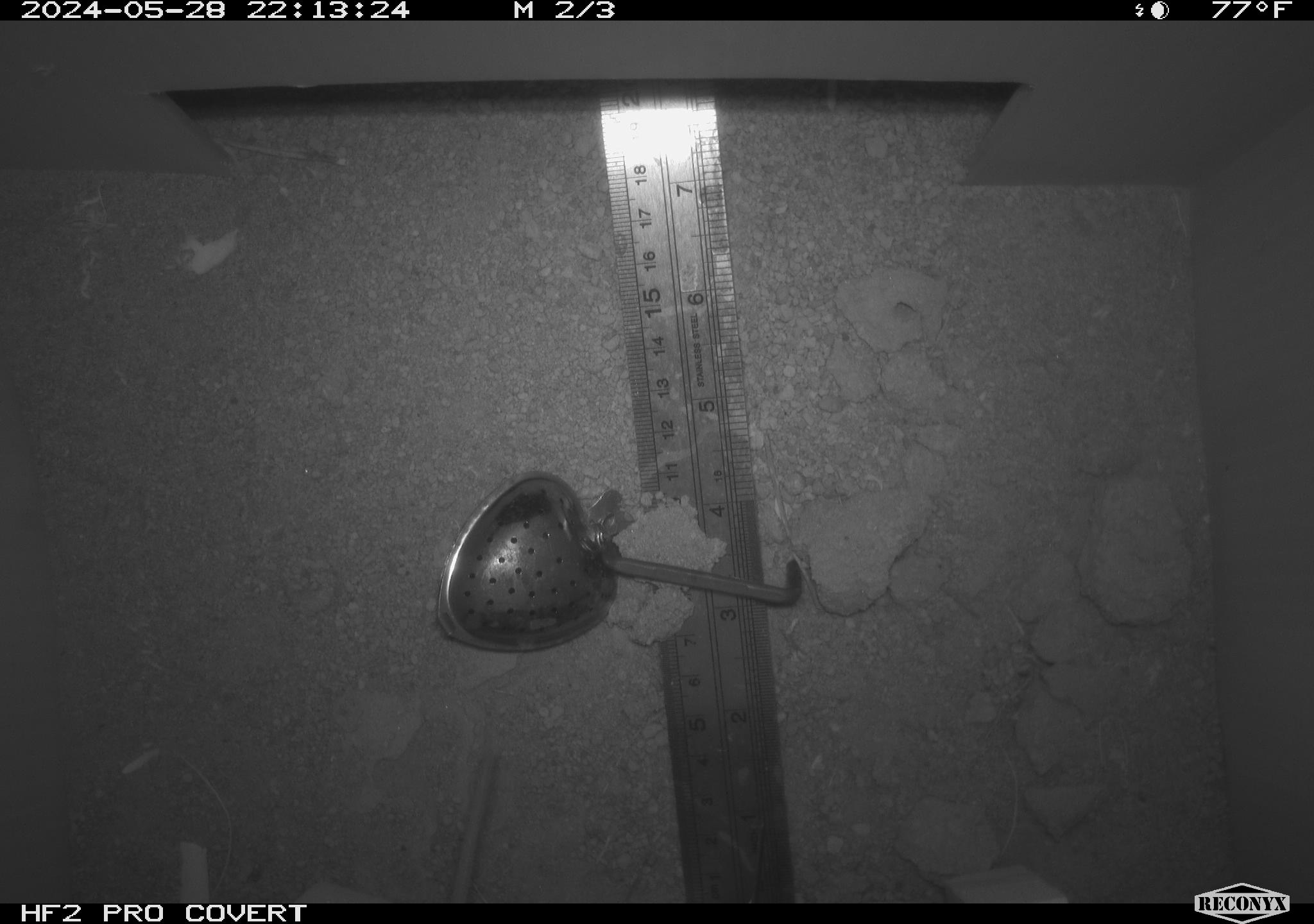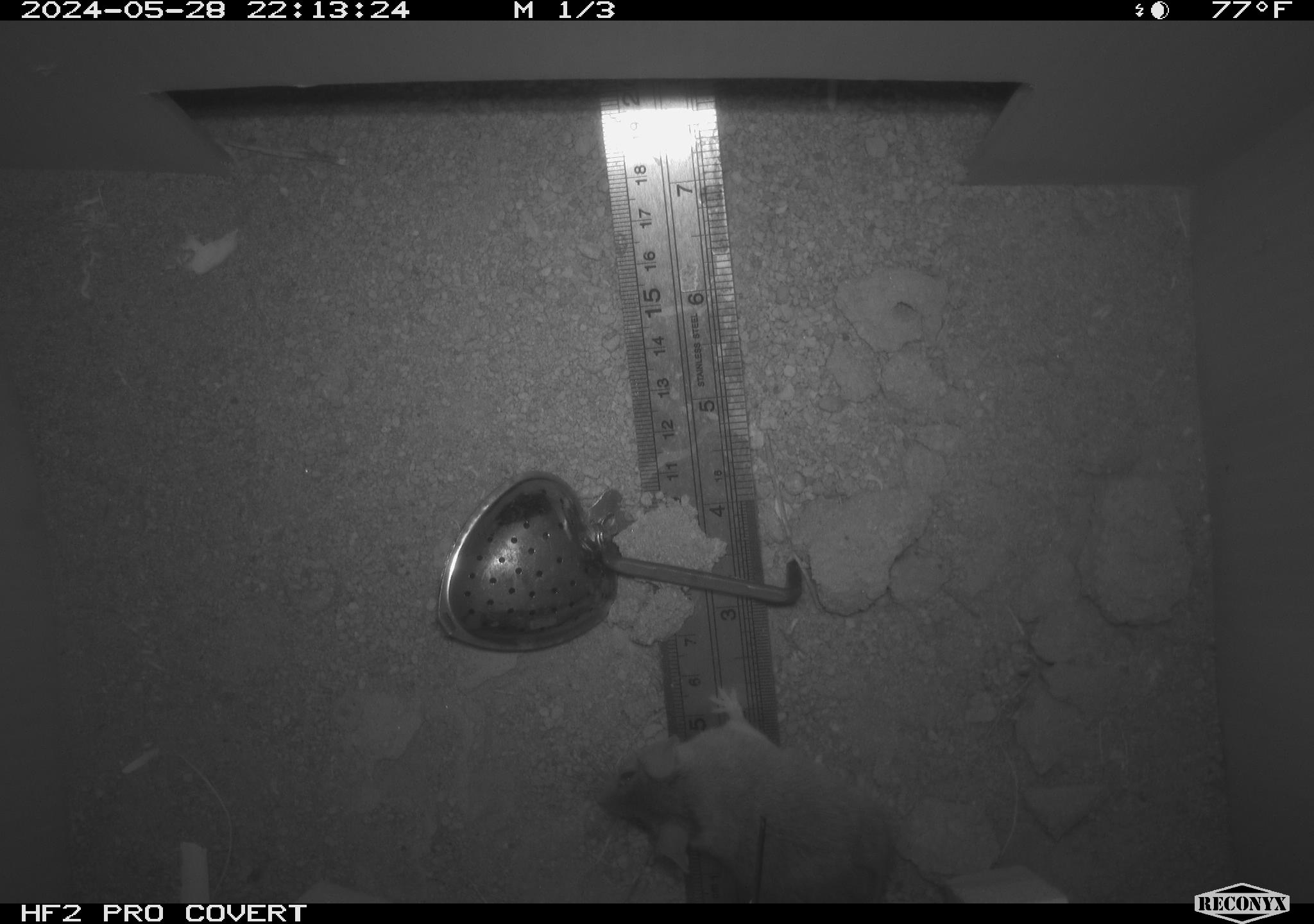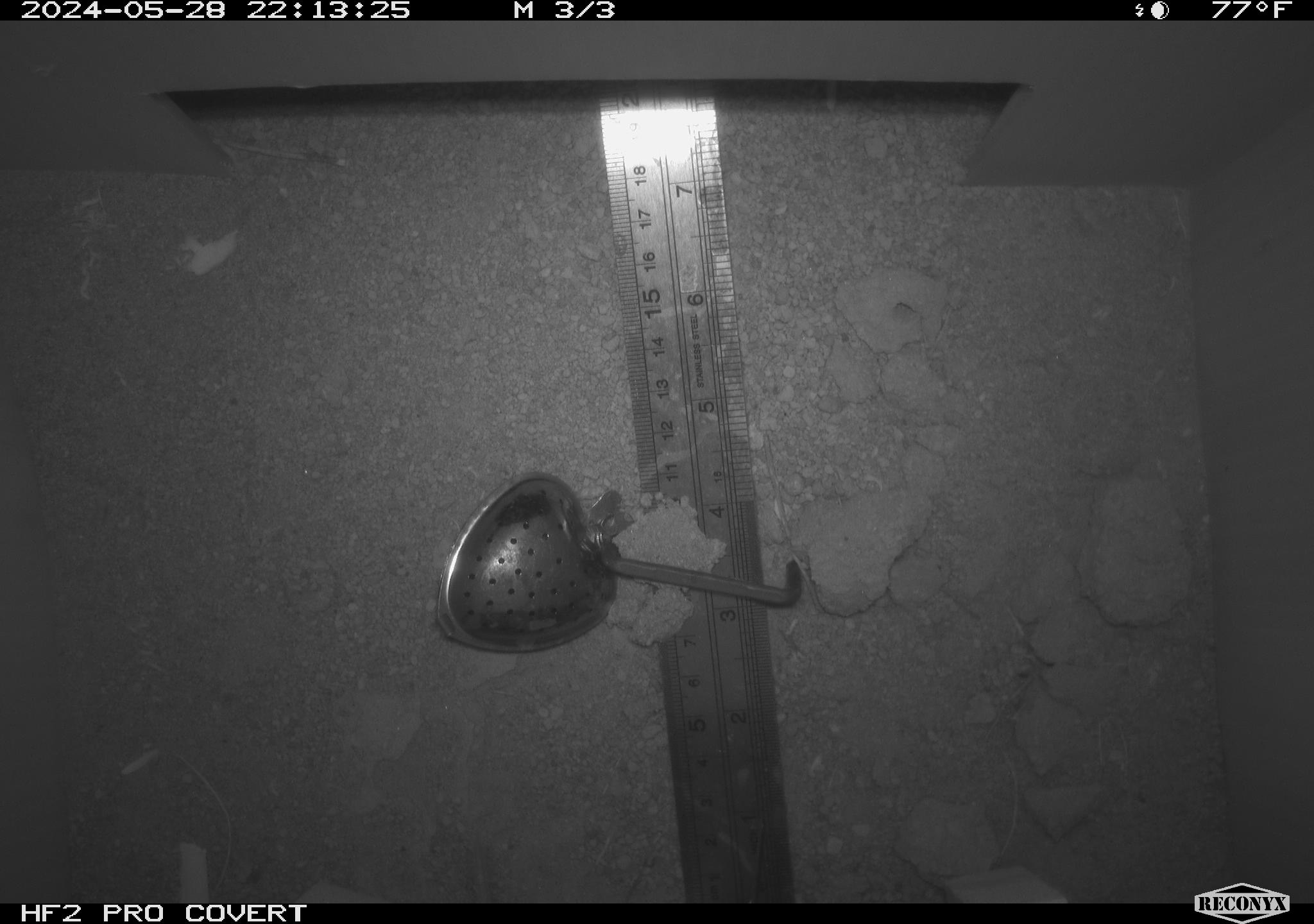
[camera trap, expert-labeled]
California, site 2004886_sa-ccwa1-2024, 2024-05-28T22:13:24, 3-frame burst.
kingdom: Animalia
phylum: Chordata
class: Mammalia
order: Rodentia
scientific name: Rodentia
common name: mouse species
Mouse species (Rodentia).